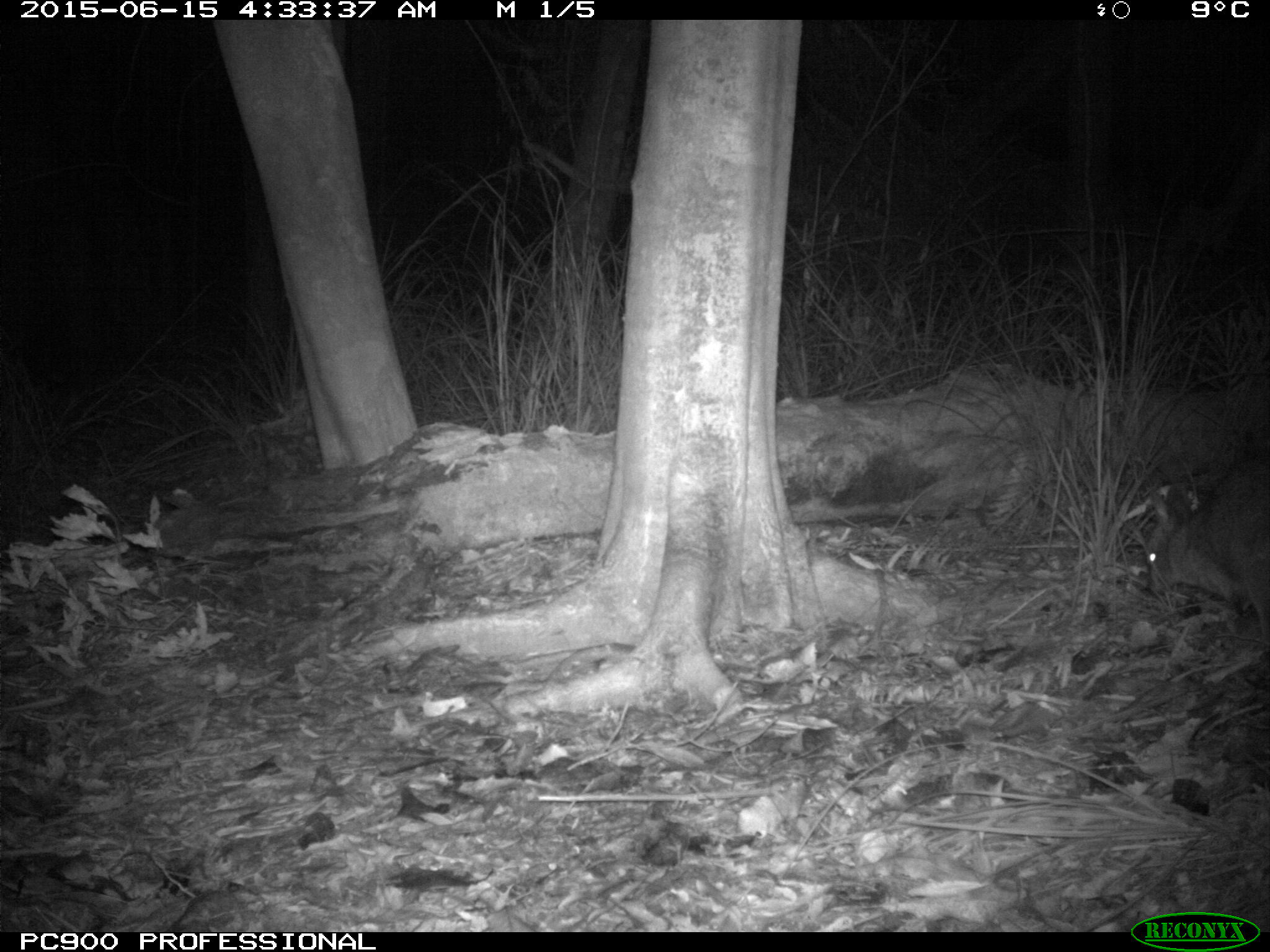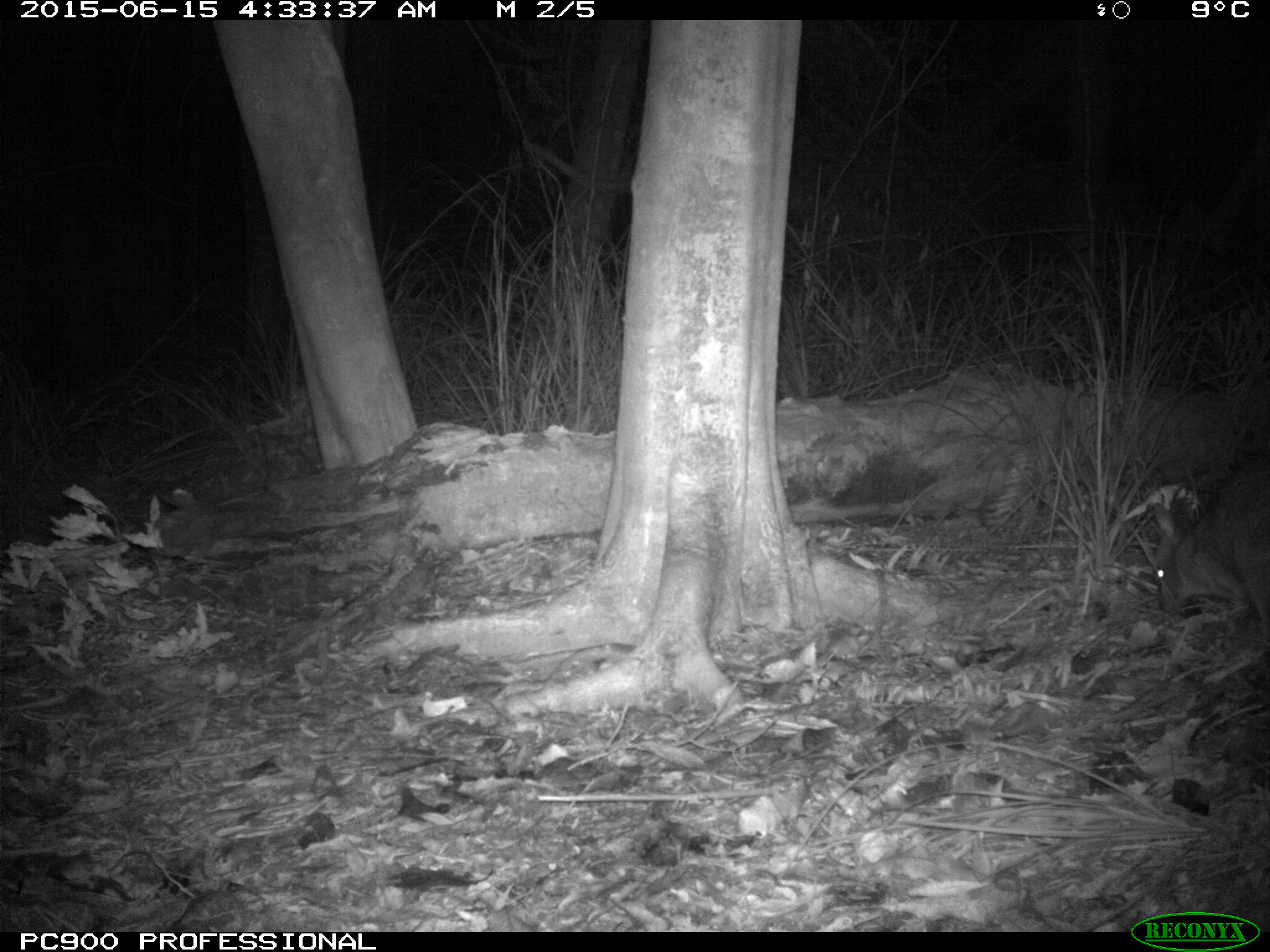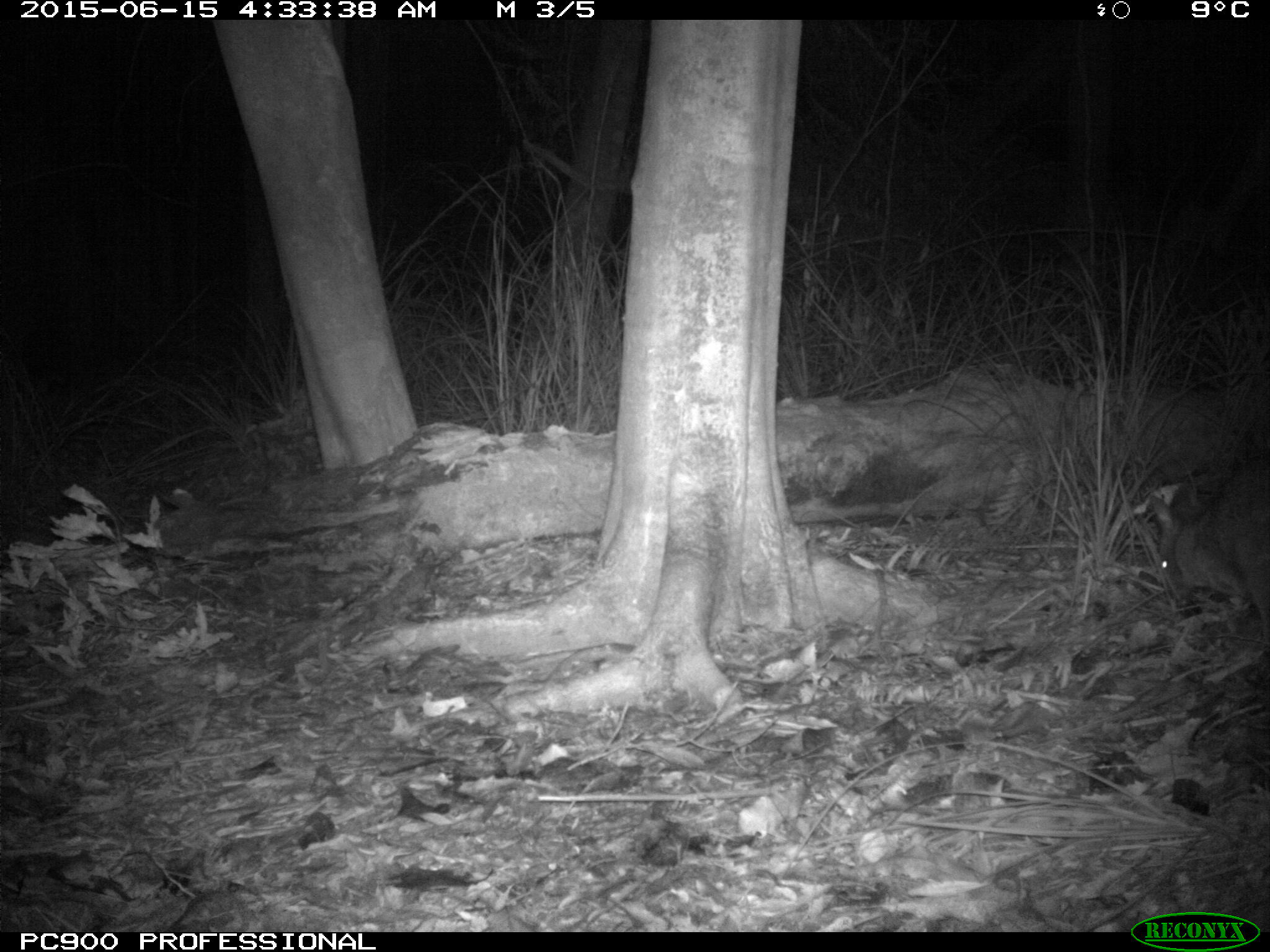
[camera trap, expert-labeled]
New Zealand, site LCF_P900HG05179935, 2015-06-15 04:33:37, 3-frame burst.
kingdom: Animalia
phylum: Chordata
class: Mammalia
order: Diprotodontia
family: Macropodidae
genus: Notamacropus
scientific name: Notamacropus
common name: wallaby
Wallaby (Notamacropus).